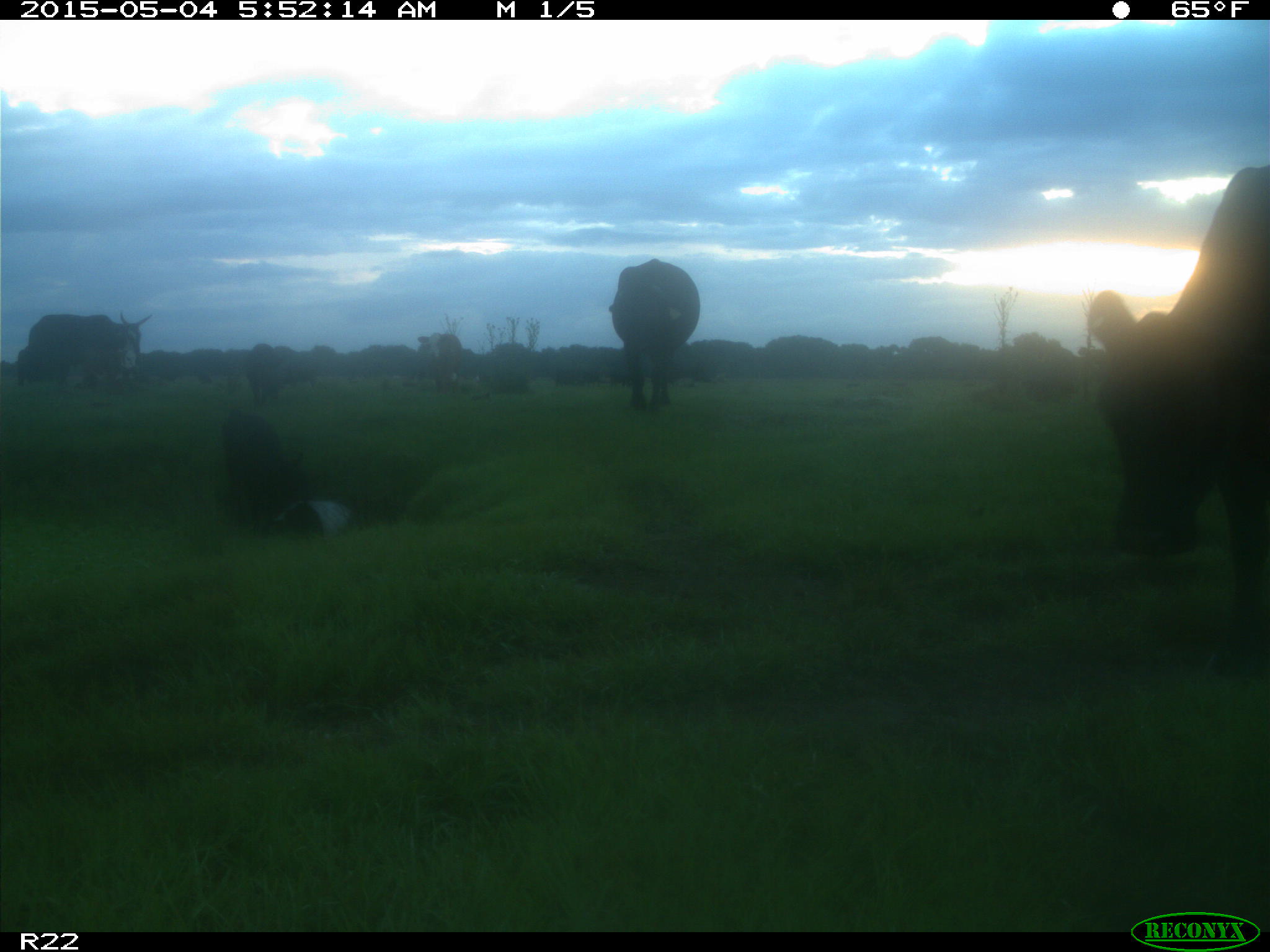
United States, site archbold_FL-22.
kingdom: Animalia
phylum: Chordata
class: Mammalia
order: Artiodactyla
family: Bovidae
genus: Bos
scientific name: Bos taurus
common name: domestic cow